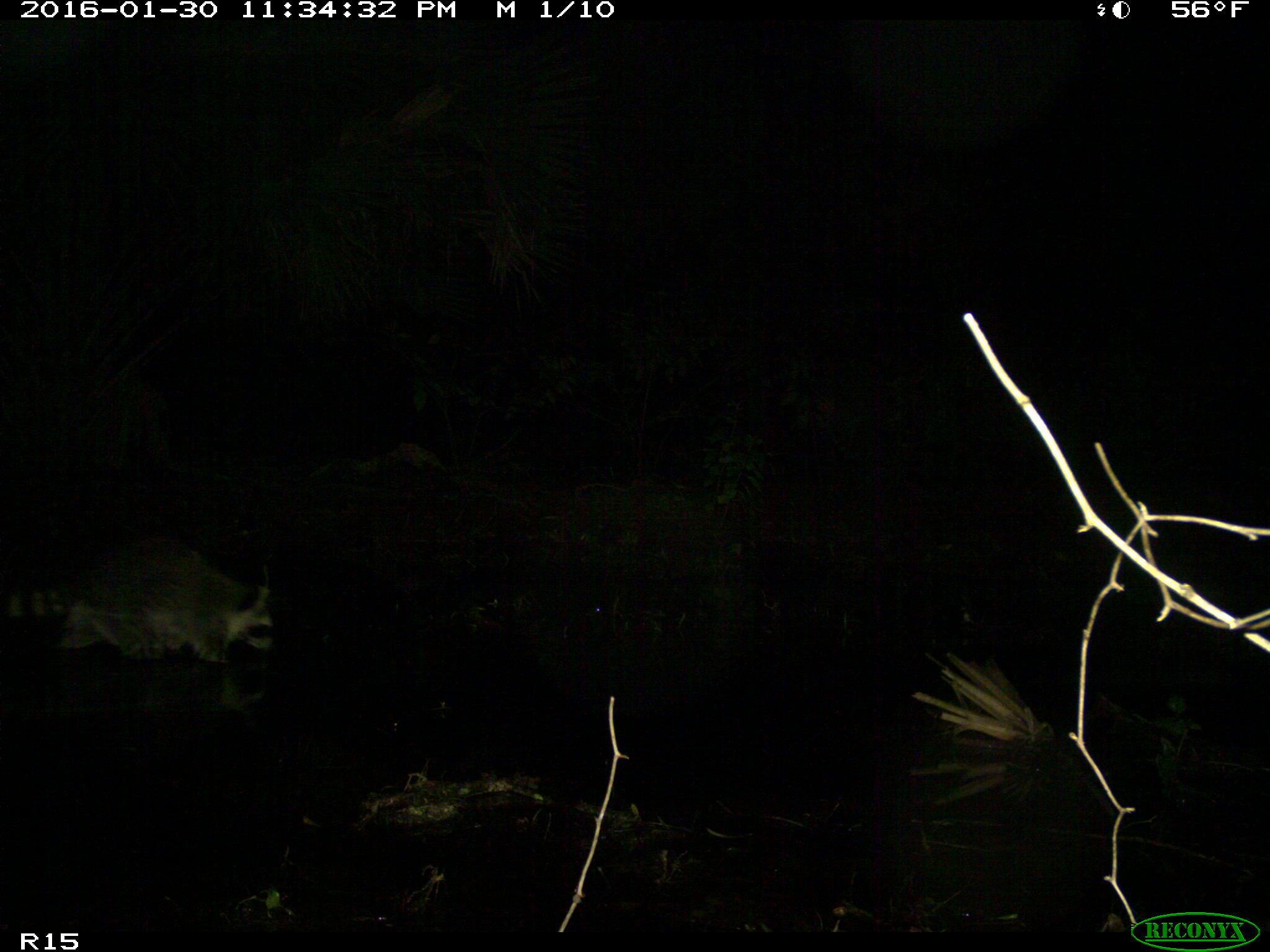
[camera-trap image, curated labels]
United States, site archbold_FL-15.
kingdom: Animalia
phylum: Chordata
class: Mammalia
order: Carnivora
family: Procyonidae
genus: Procyon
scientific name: Procyon lotor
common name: common raccoon